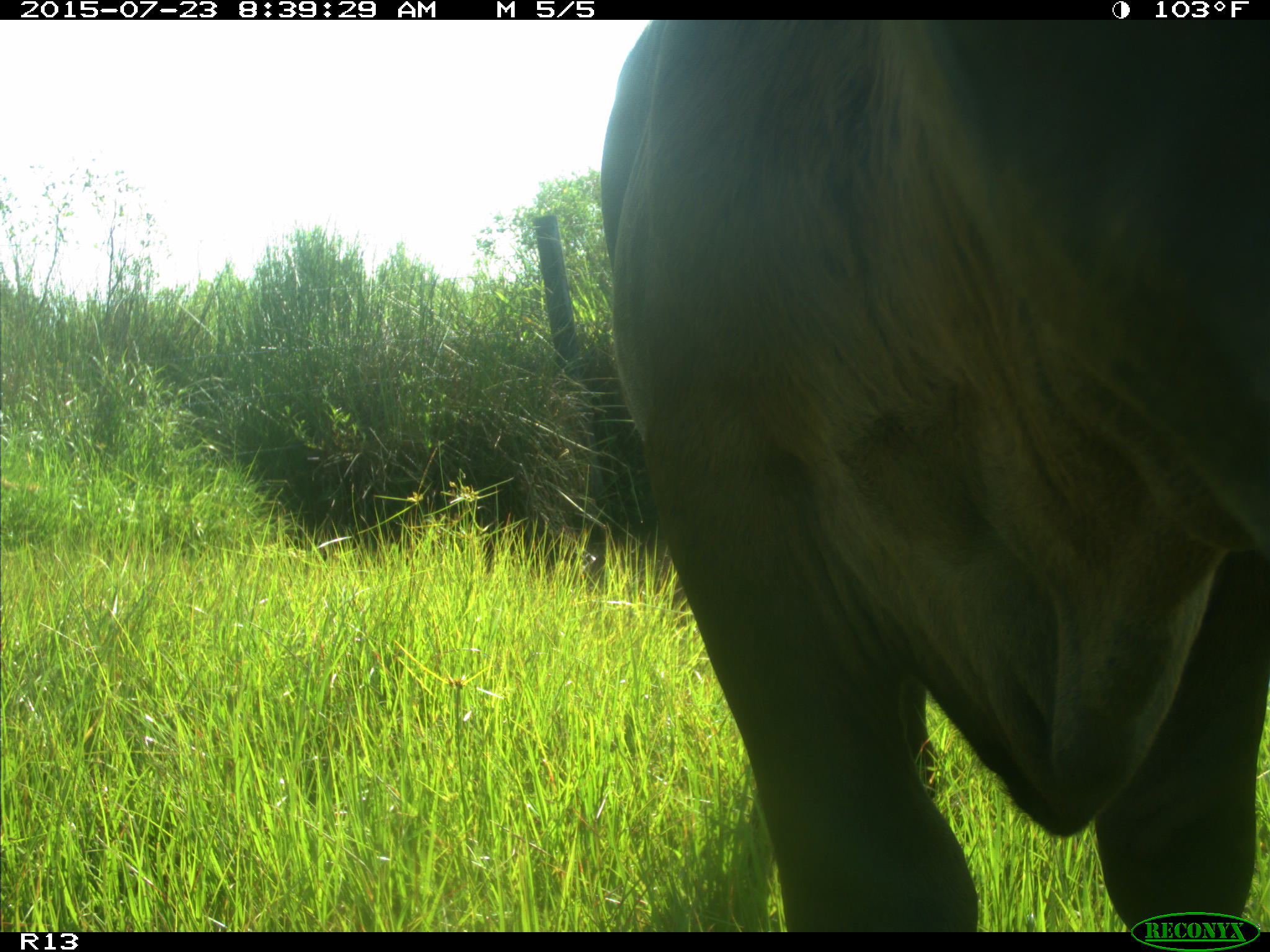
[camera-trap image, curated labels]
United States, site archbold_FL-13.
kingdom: Animalia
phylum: Chordata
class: Mammalia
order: Artiodactyla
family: Bovidae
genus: Bos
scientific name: Bos taurus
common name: domestic cow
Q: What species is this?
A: Bos taurus (domestic cow).